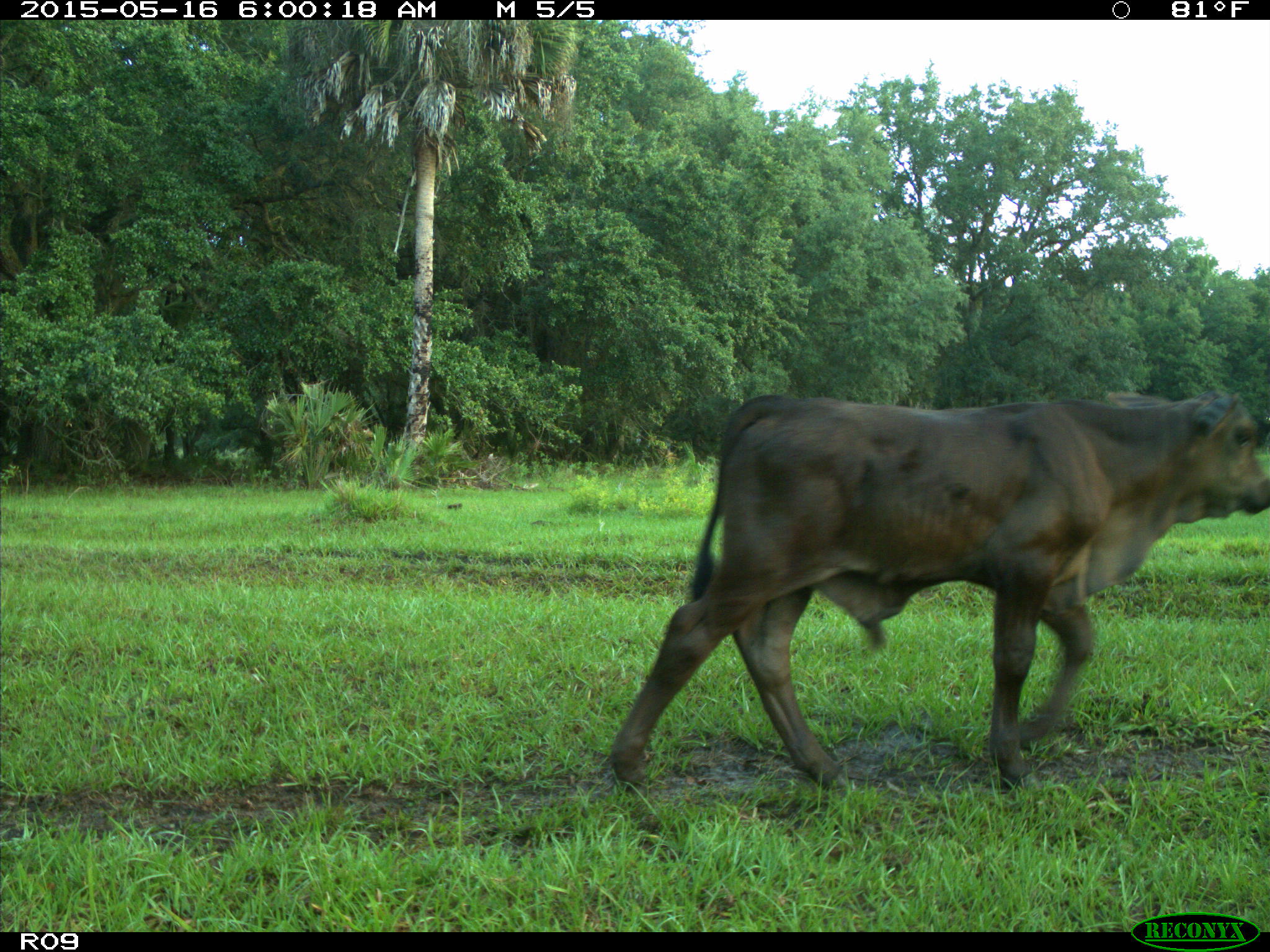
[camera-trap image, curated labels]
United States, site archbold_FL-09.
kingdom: Animalia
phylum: Chordata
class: Mammalia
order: Artiodactyla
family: Bovidae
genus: Bos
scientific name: Bos taurus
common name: domestic cow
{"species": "Bos taurus (domestic cow)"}